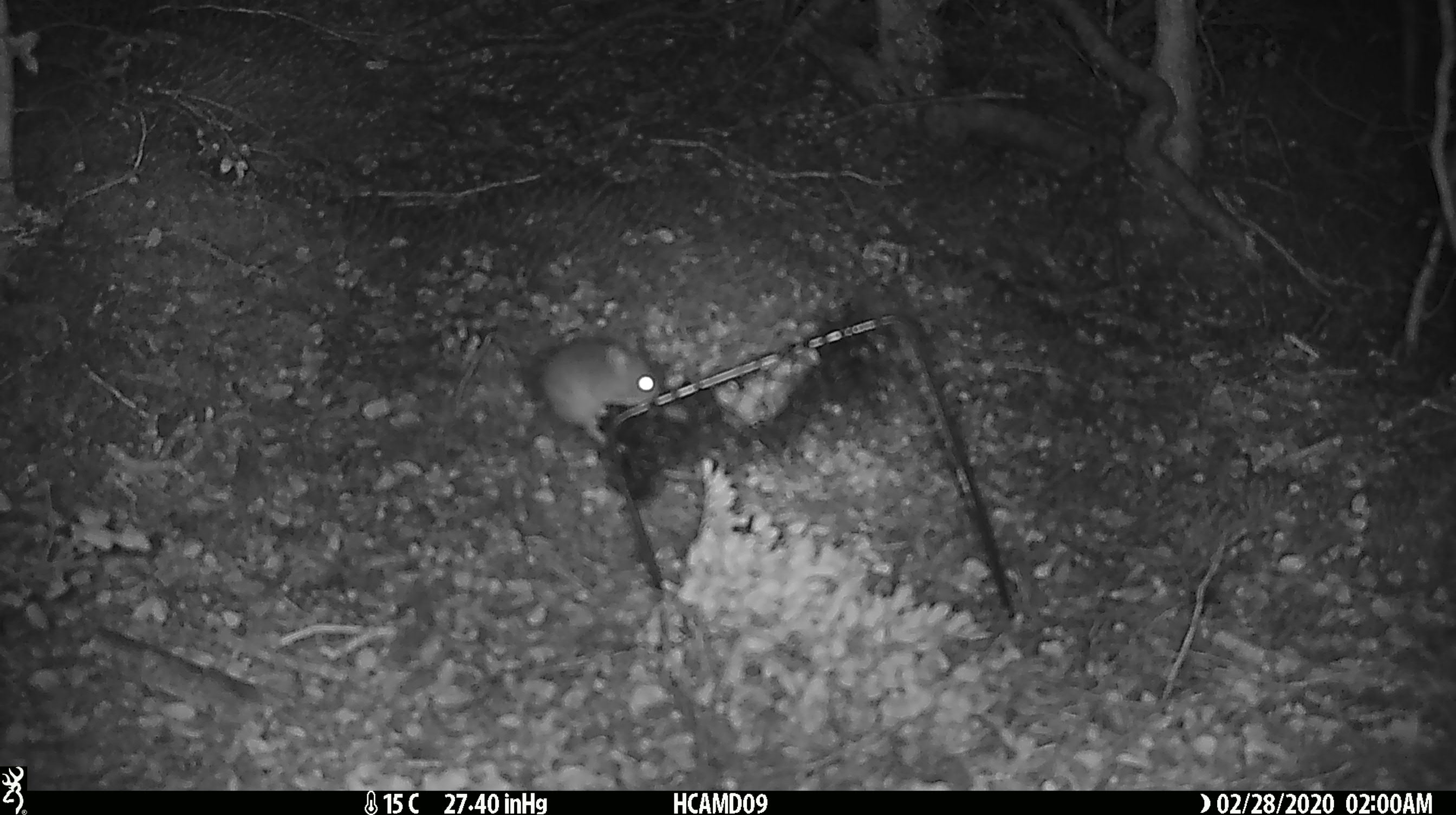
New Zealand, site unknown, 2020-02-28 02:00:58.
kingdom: Animalia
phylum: Chordata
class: Mammalia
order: Rodentia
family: Muridae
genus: Mus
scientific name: Mus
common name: mouse